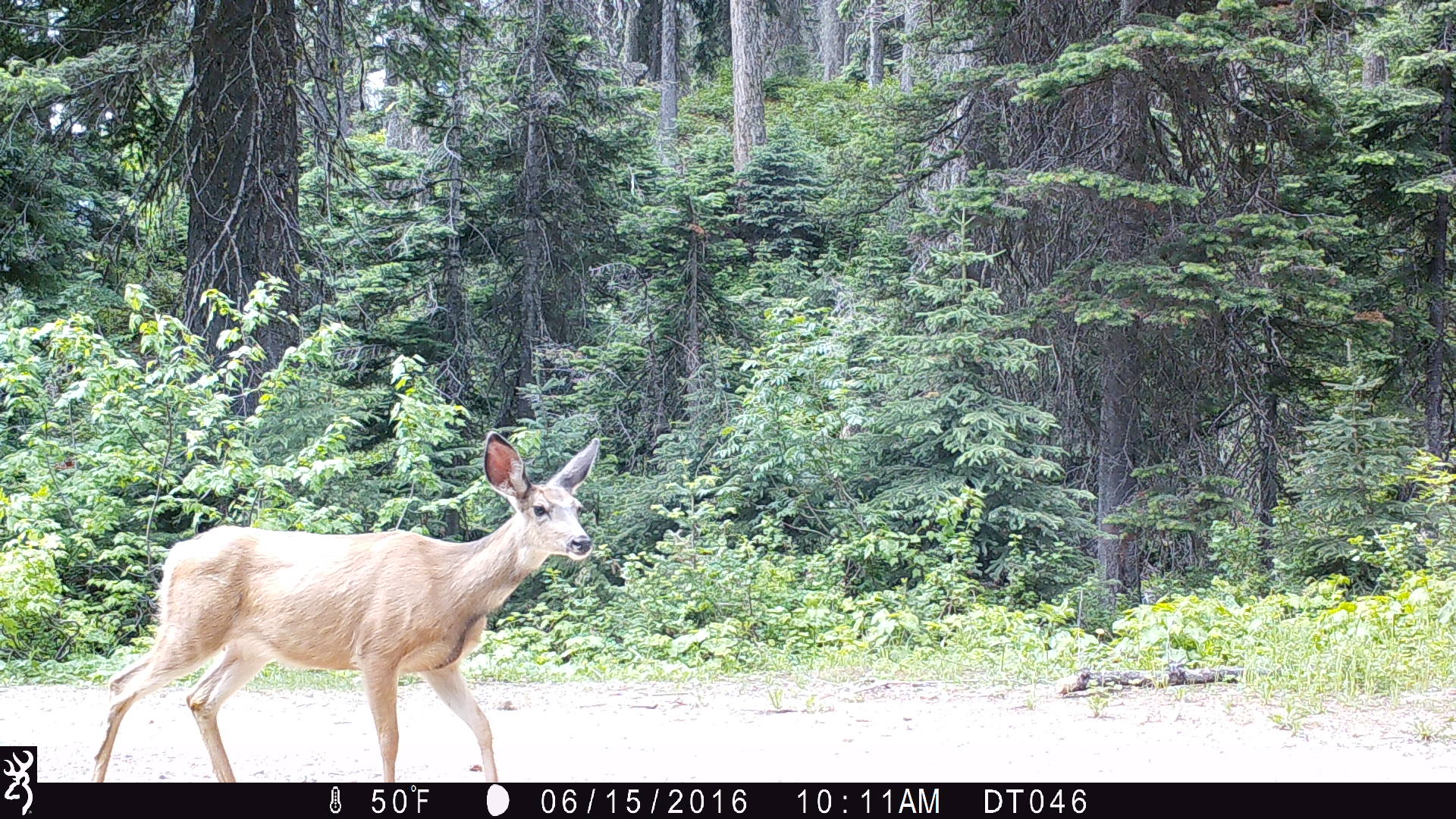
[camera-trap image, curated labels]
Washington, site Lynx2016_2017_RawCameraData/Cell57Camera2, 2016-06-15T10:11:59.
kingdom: Animalia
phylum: Chordata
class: Mammalia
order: Artiodactyla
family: Cervidae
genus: Odocoileus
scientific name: Odocoileus hemionus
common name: mule deer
Odocoileus hemionus (mule deer). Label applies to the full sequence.